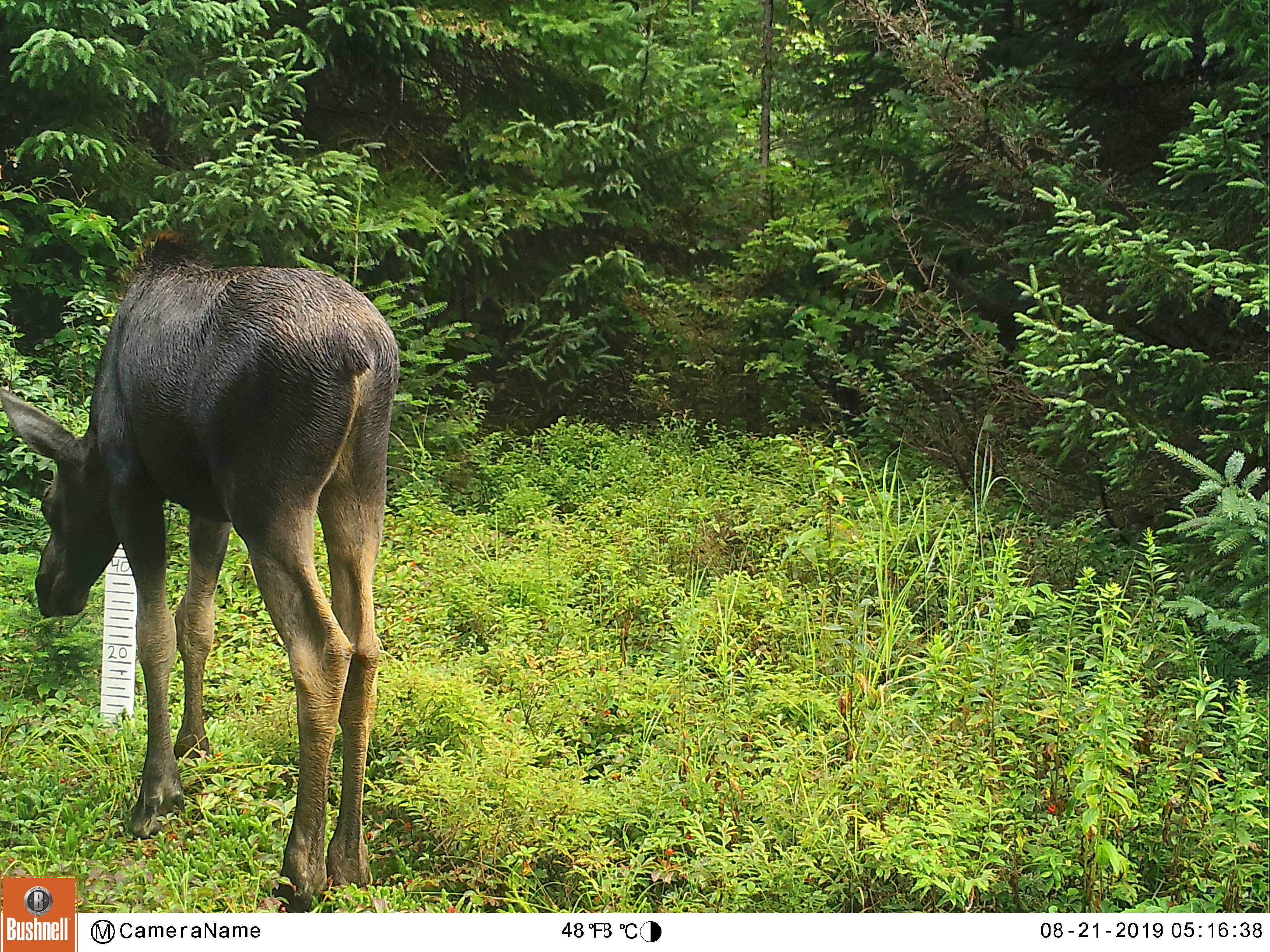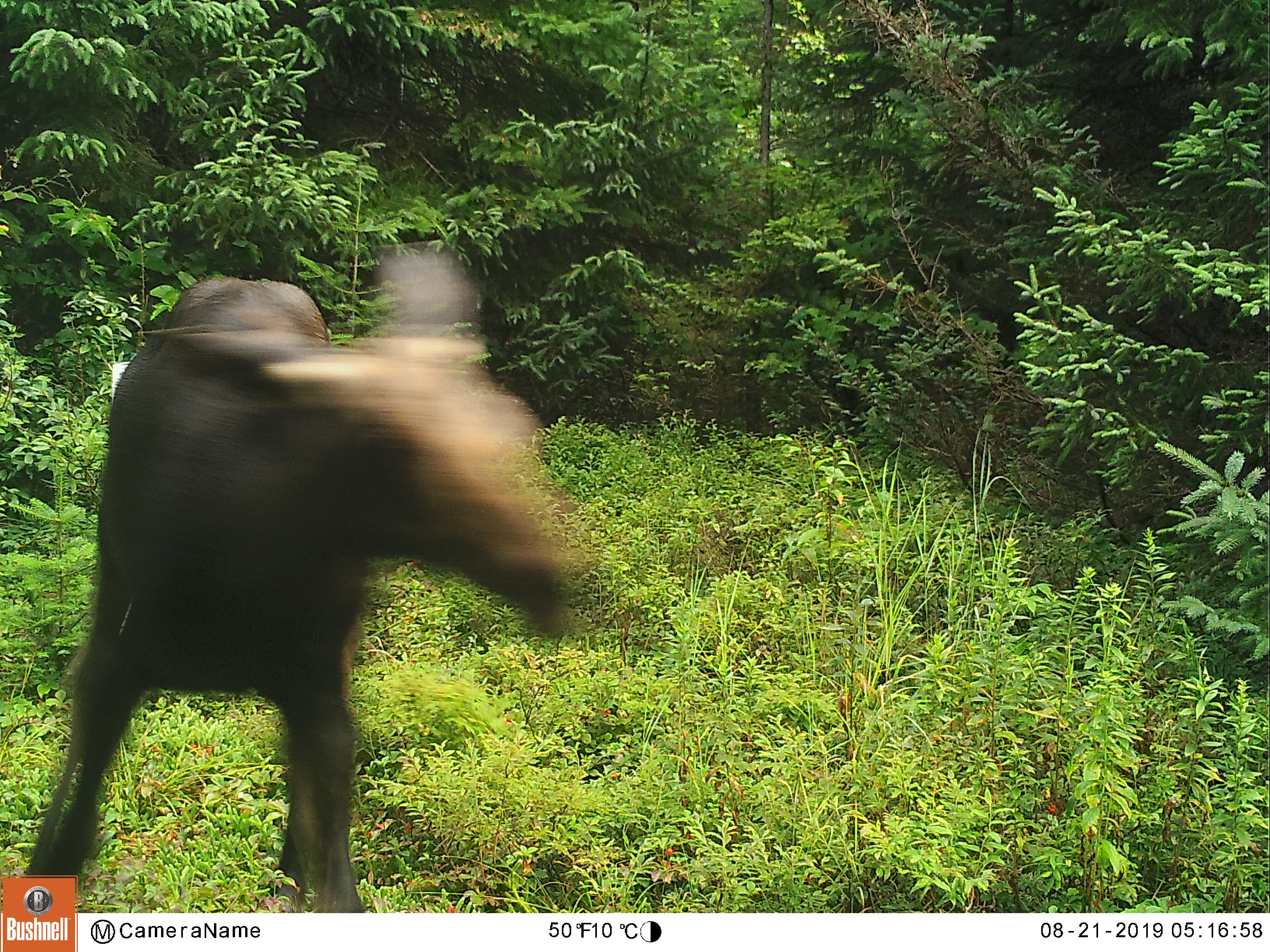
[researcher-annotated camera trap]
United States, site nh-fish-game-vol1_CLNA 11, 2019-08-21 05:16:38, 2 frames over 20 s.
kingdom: Animalia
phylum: Chordata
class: Mammalia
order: Artiodactyla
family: Cervidae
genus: Alces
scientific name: Alces alces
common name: moose